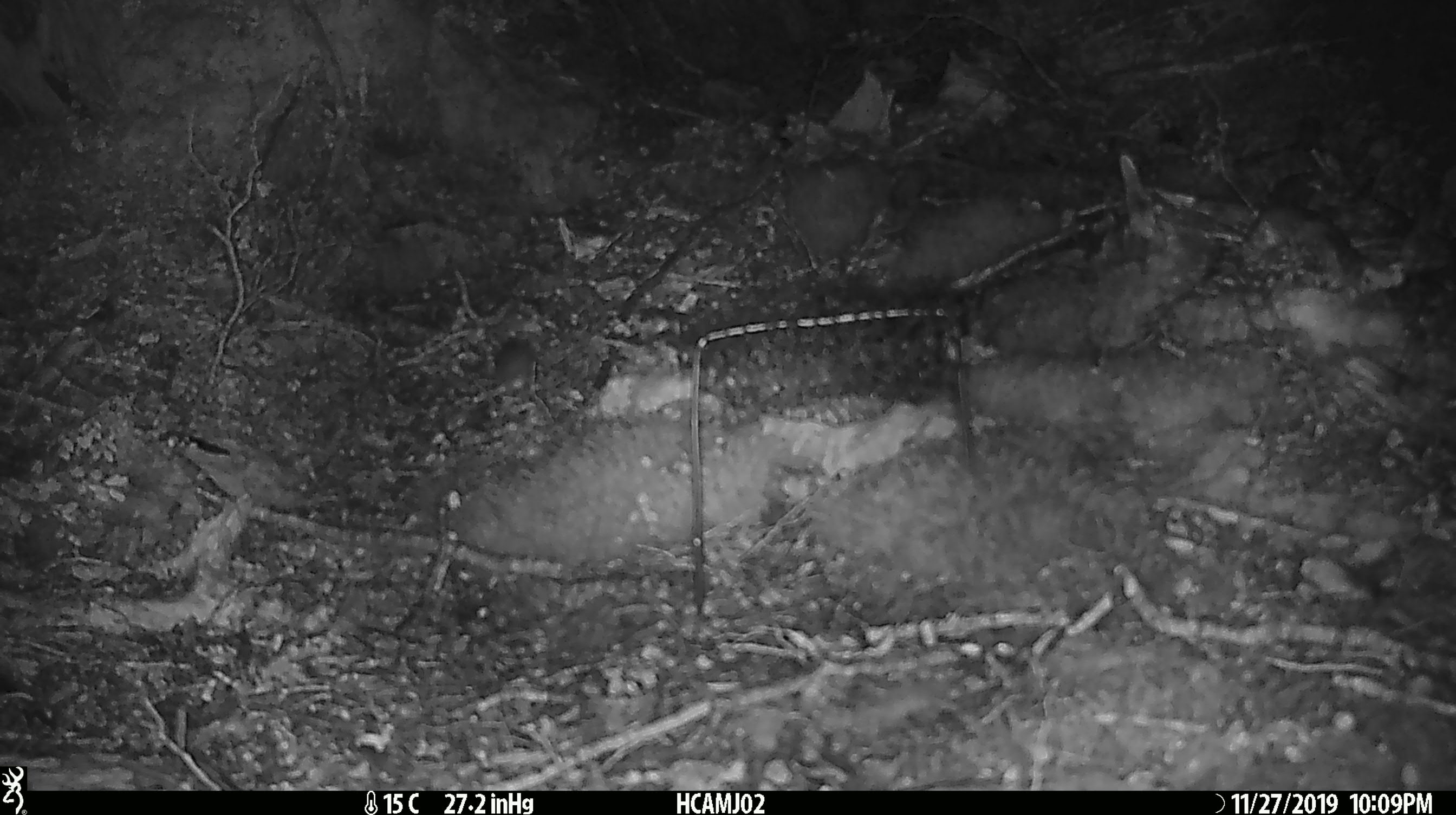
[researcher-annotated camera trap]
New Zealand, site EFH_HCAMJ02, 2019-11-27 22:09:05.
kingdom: Animalia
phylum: Chordata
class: Mammalia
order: Rodentia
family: Muridae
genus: Mus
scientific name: Mus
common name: mouse